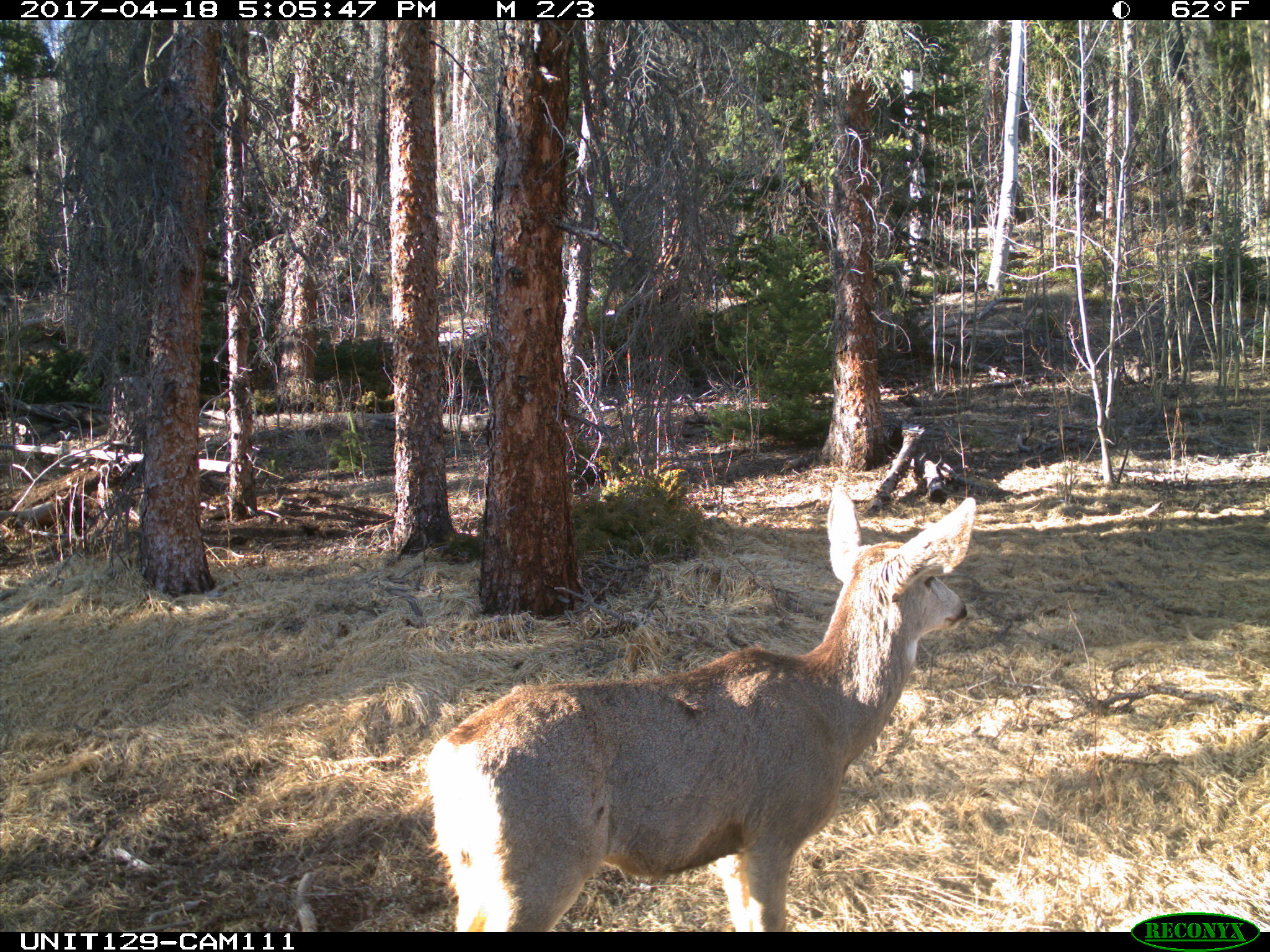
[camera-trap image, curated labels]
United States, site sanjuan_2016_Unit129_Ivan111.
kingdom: Animalia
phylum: Chordata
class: Mammalia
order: Artiodactyla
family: Cervidae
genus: Odocoileus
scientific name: Odocoileus hemionus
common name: mule deer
Odocoileus hemionus (mule deer).